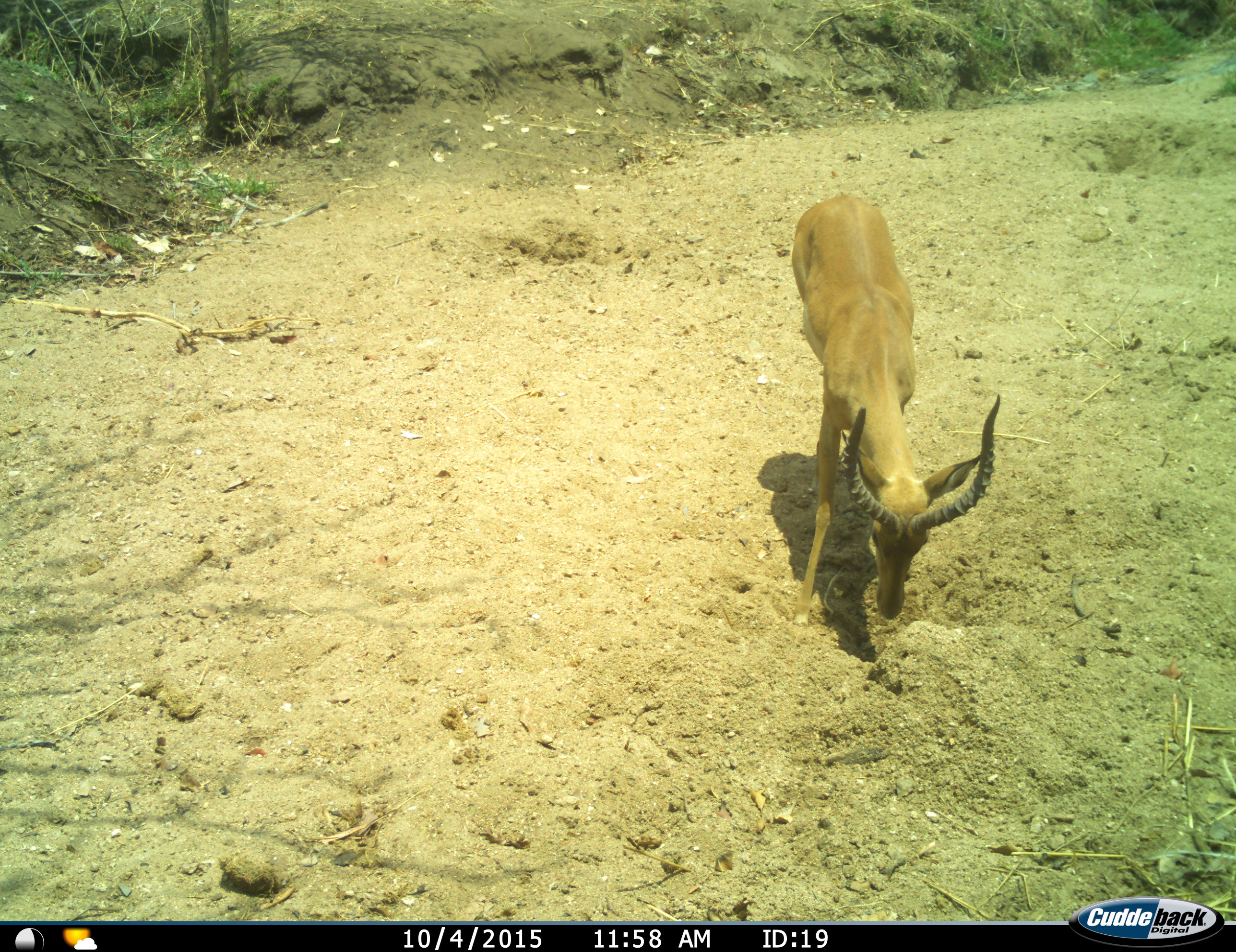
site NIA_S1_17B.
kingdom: Animalia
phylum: Chordata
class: Mammalia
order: Artiodactyla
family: Bovidae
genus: Aepyceros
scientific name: Aepyceros melampus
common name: impala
Impala (Aepyceros melampus), count 1. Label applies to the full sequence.